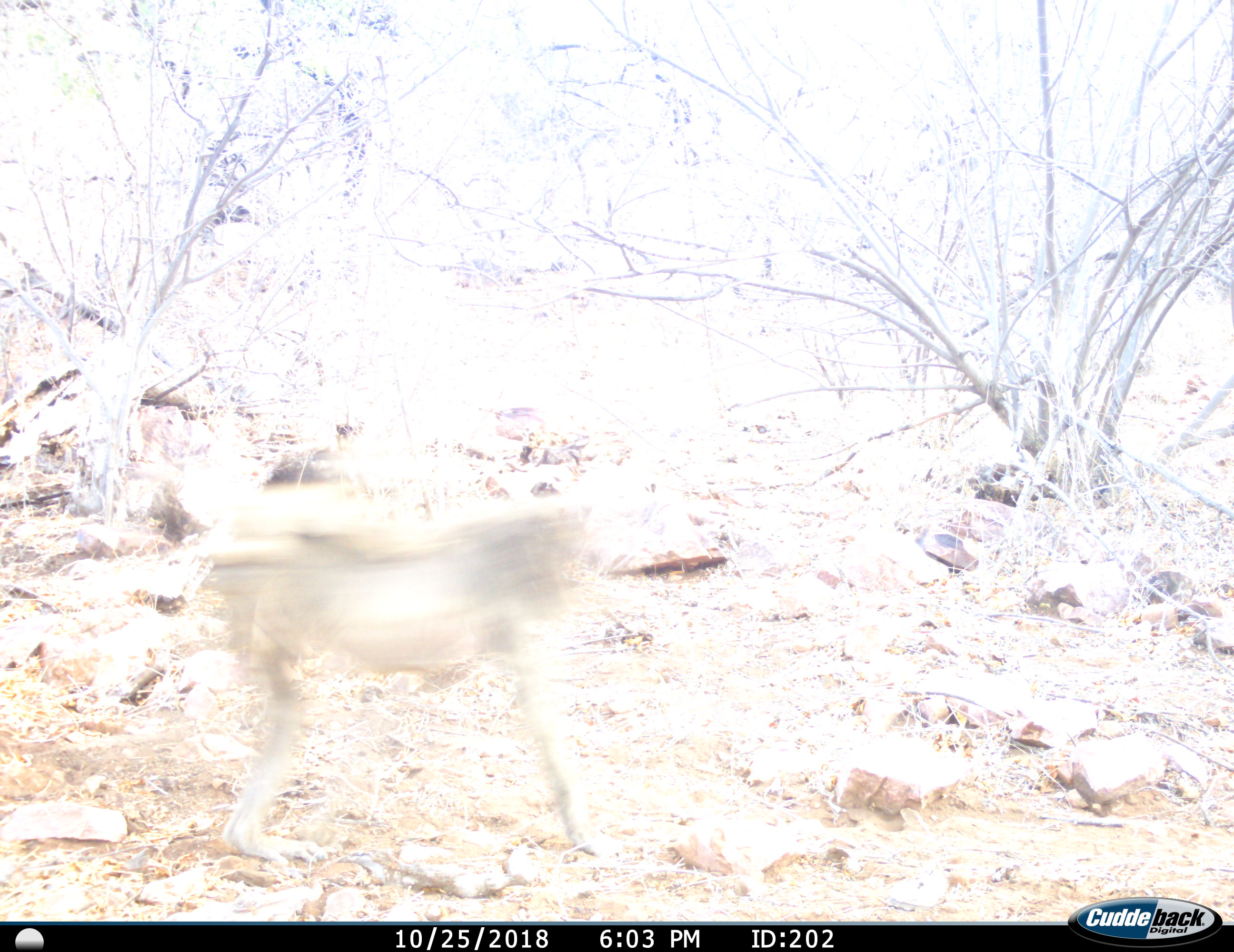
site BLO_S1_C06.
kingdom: Animalia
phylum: Chordata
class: Mammalia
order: Primates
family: Cercopithecidae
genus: Papio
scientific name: Papio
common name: baboon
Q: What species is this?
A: Baboon (Papio).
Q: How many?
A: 1.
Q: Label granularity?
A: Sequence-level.